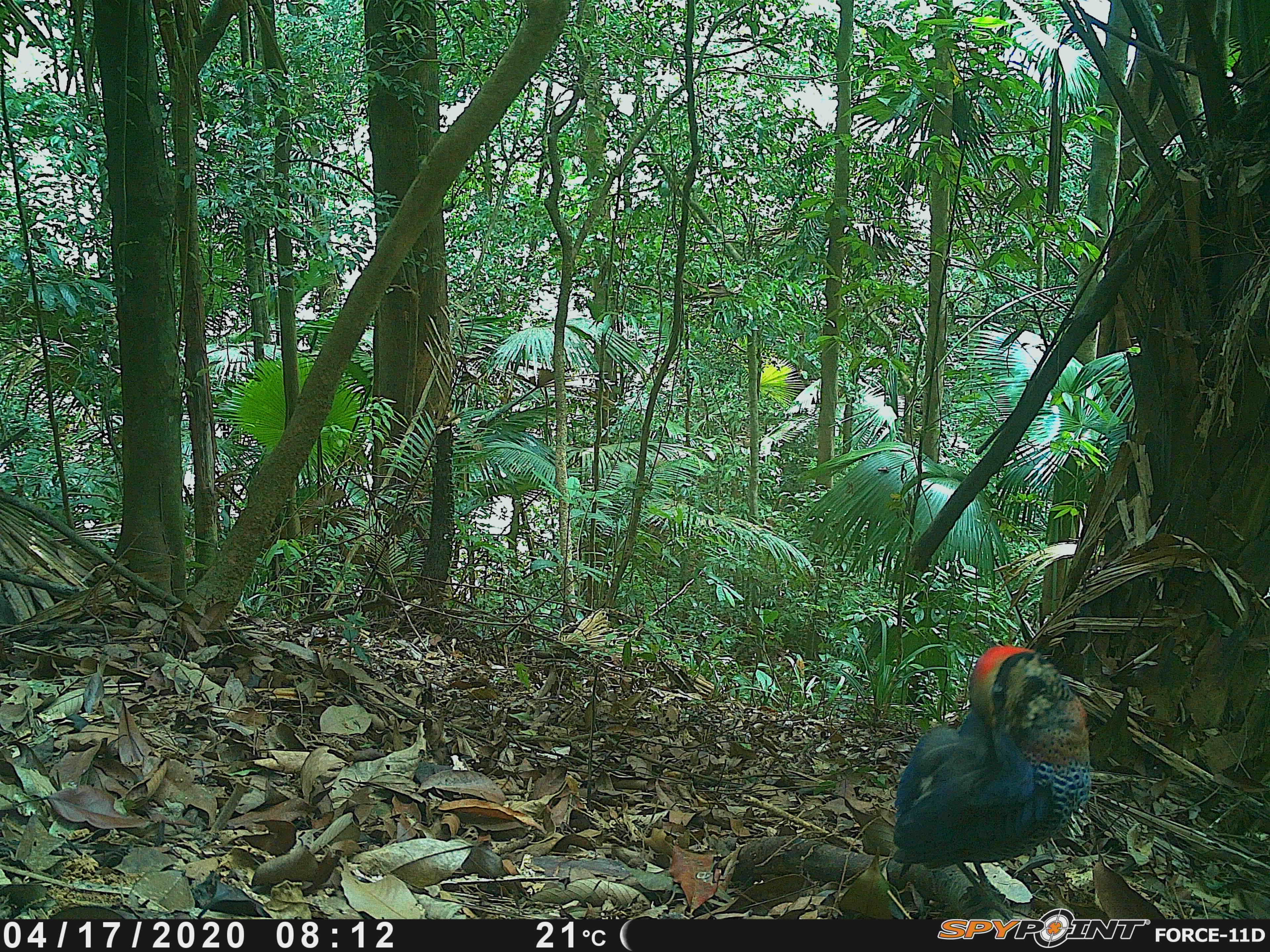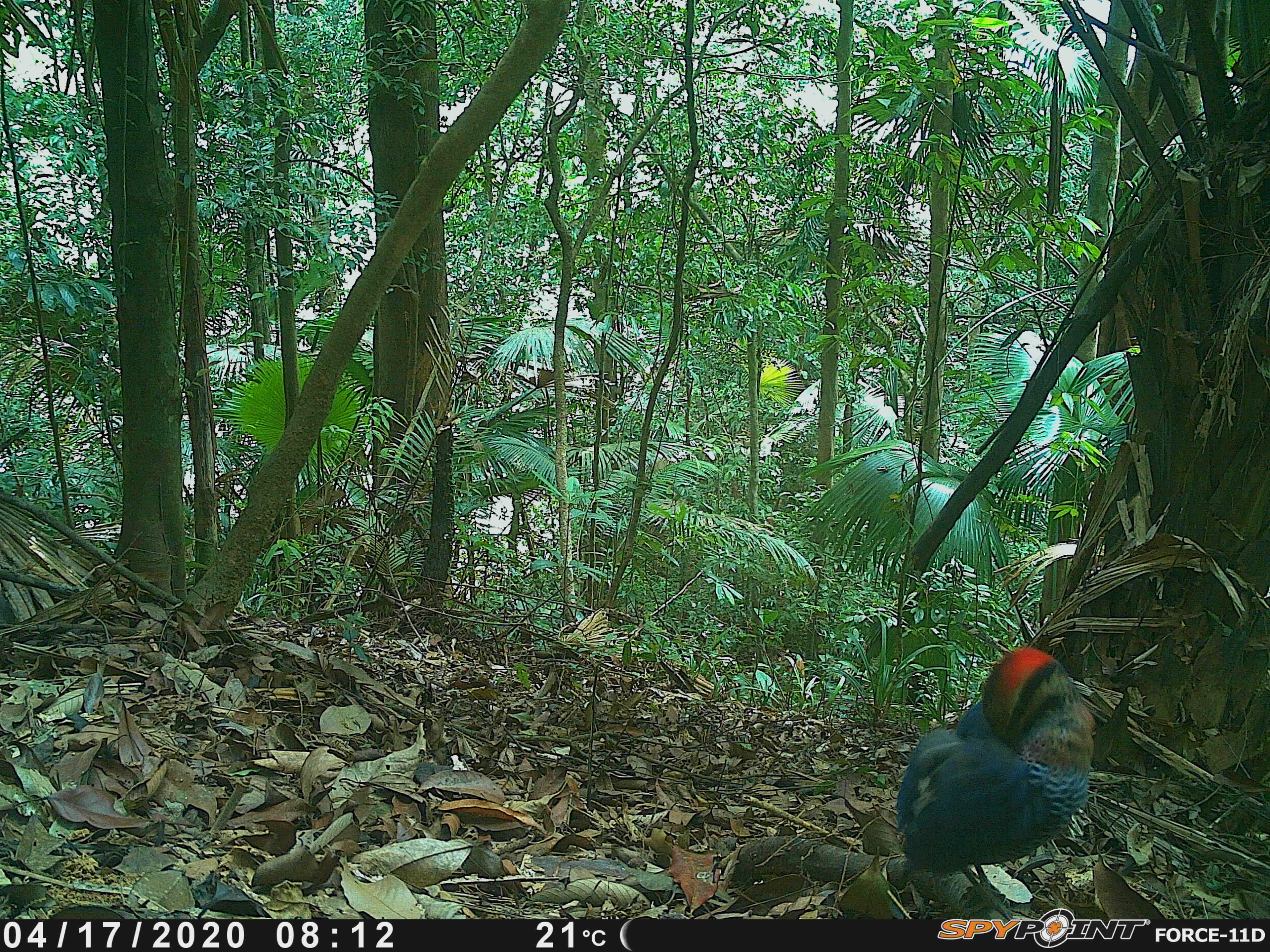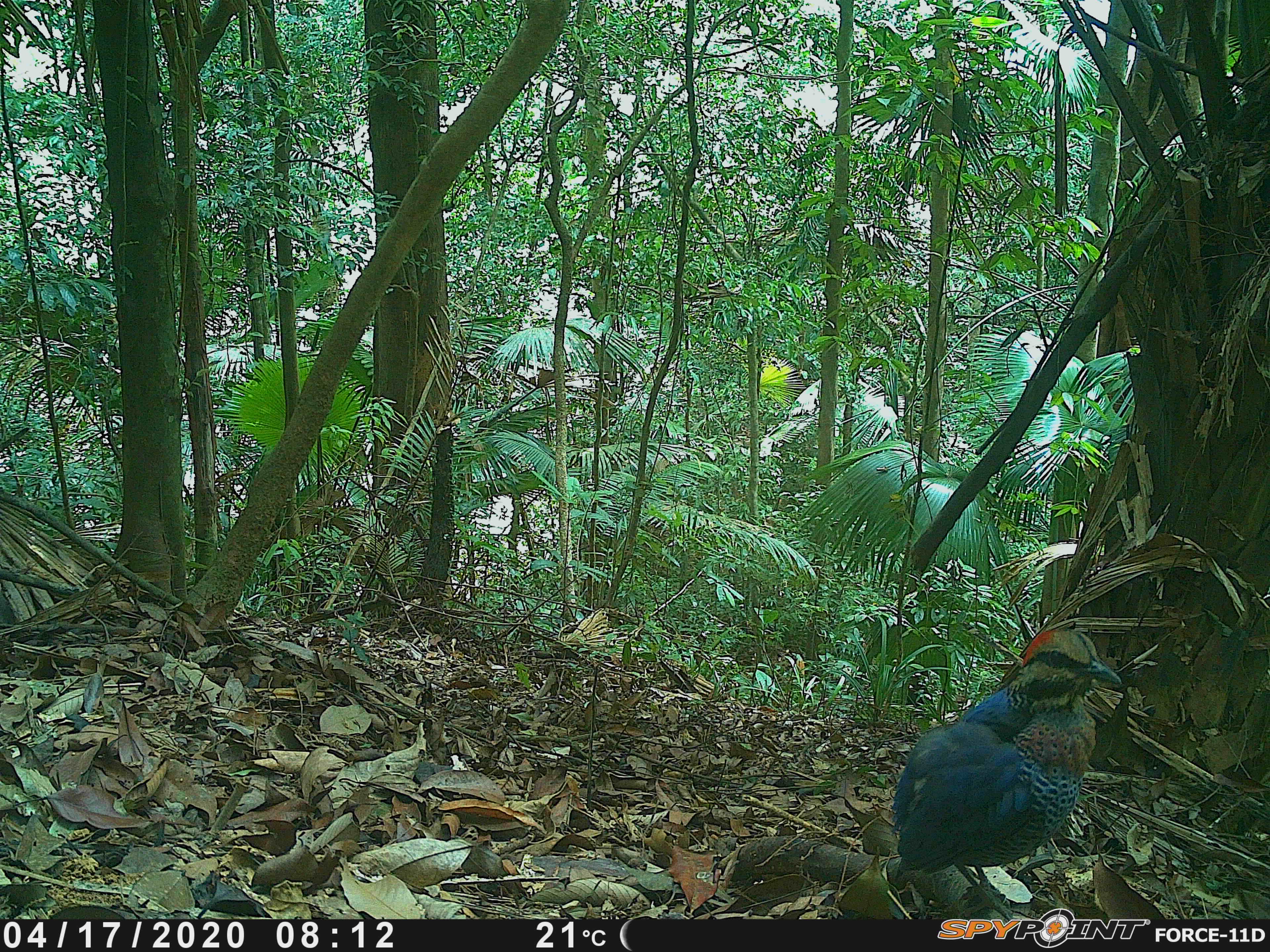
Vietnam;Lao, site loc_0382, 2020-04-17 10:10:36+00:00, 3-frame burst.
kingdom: Animalia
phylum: Chordata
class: Aves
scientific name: Aves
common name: bird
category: unidentified bird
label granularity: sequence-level